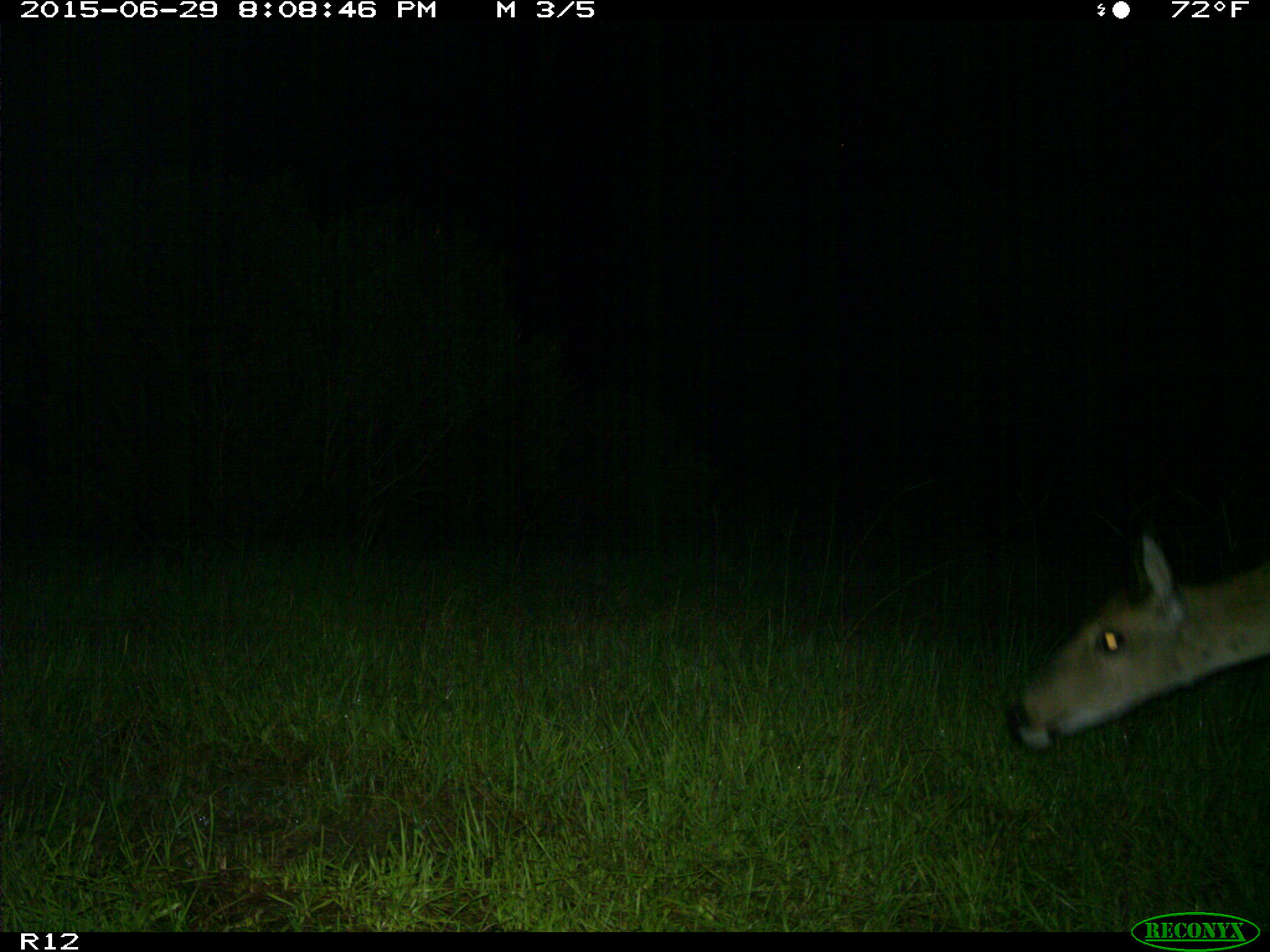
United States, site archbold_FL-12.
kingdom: Animalia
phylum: Chordata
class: Mammalia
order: Artiodactyla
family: Cervidae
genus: Odocoileus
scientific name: Odocoileus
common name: deer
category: unidentified deer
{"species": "unidentified deer (deer) (Odocoileus)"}